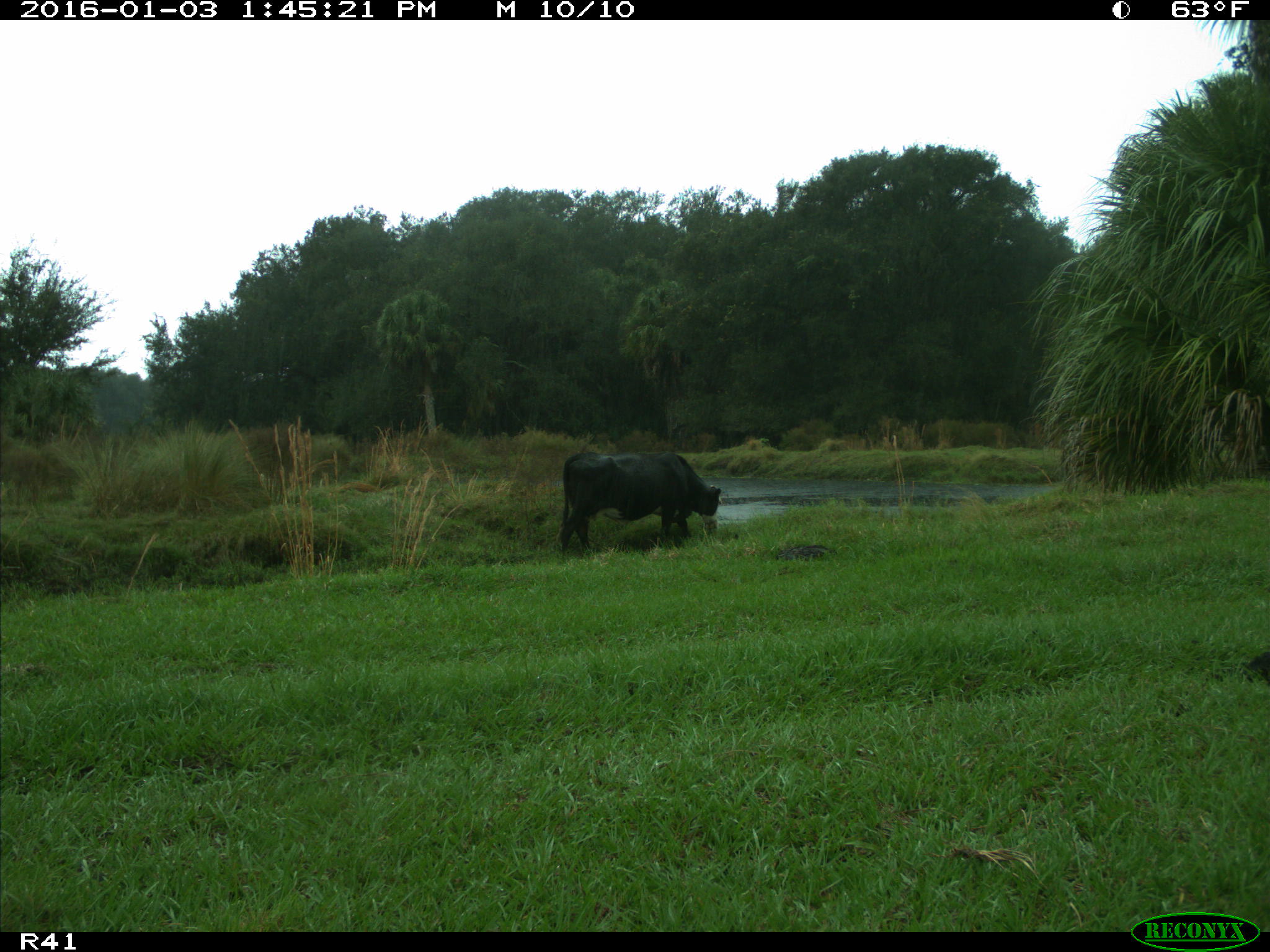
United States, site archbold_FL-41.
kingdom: Animalia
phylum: Chordata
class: Mammalia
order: Artiodactyla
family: Bovidae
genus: Bos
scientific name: Bos taurus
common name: domestic cow